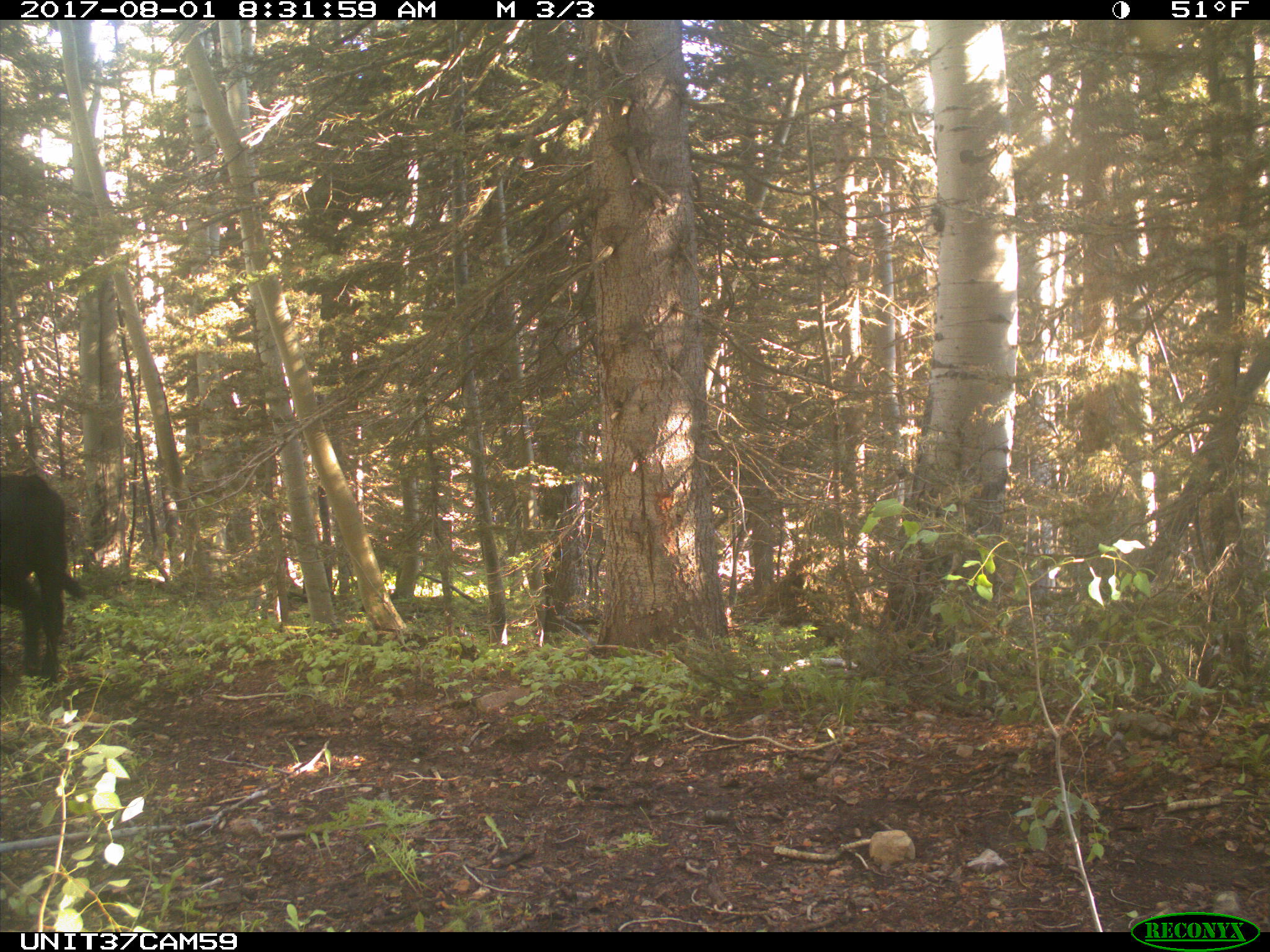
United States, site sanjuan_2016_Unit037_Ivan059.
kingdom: Animalia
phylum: Chordata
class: Mammalia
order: Artiodactyla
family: Bovidae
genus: Bos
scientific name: Bos taurus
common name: domestic cow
Bos taurus (domestic cow).